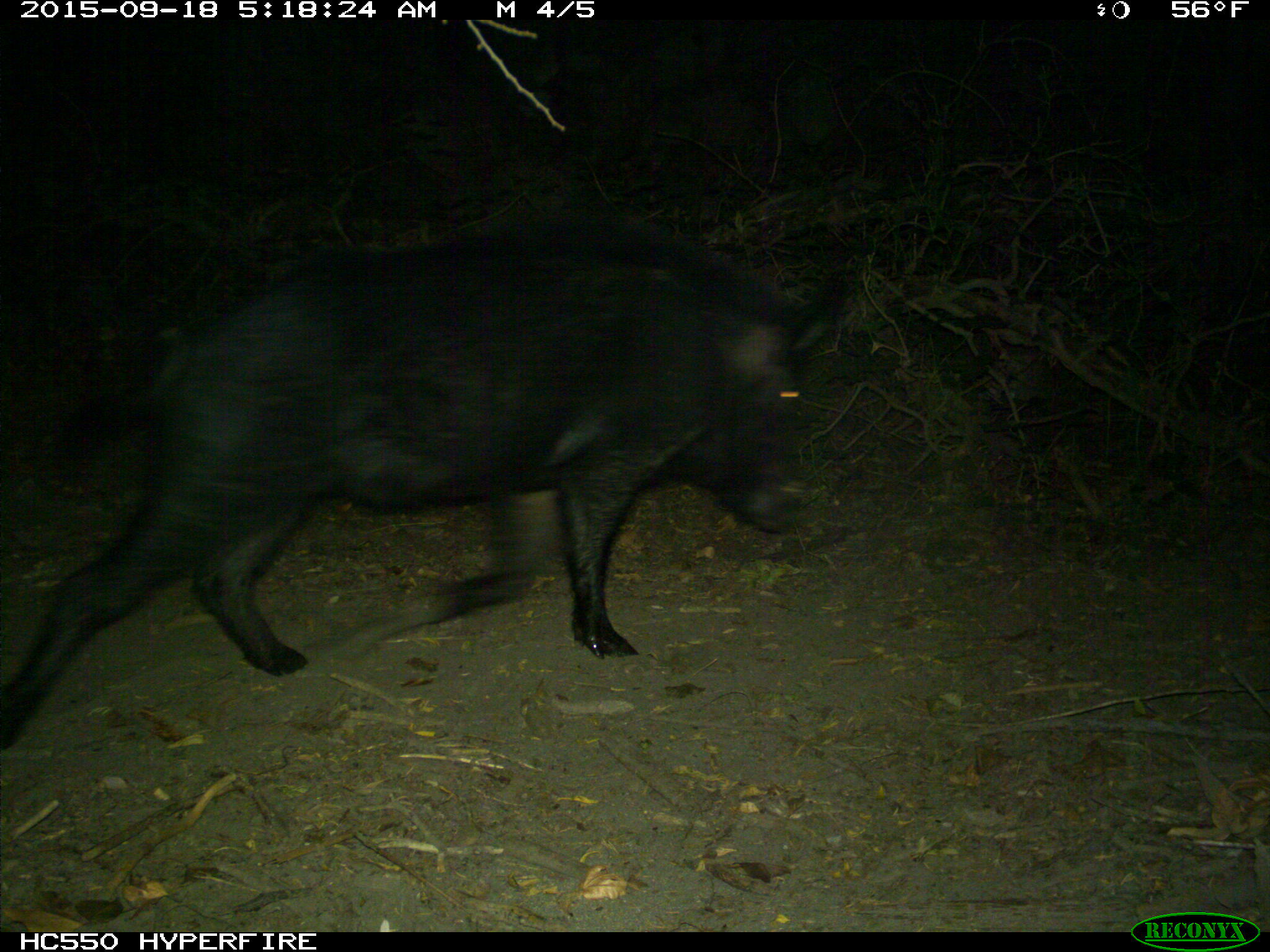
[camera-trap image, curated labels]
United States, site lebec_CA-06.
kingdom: Animalia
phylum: Chordata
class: Mammalia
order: Artiodactyla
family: Suidae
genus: Sus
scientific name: Sus scrofa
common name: wild boar